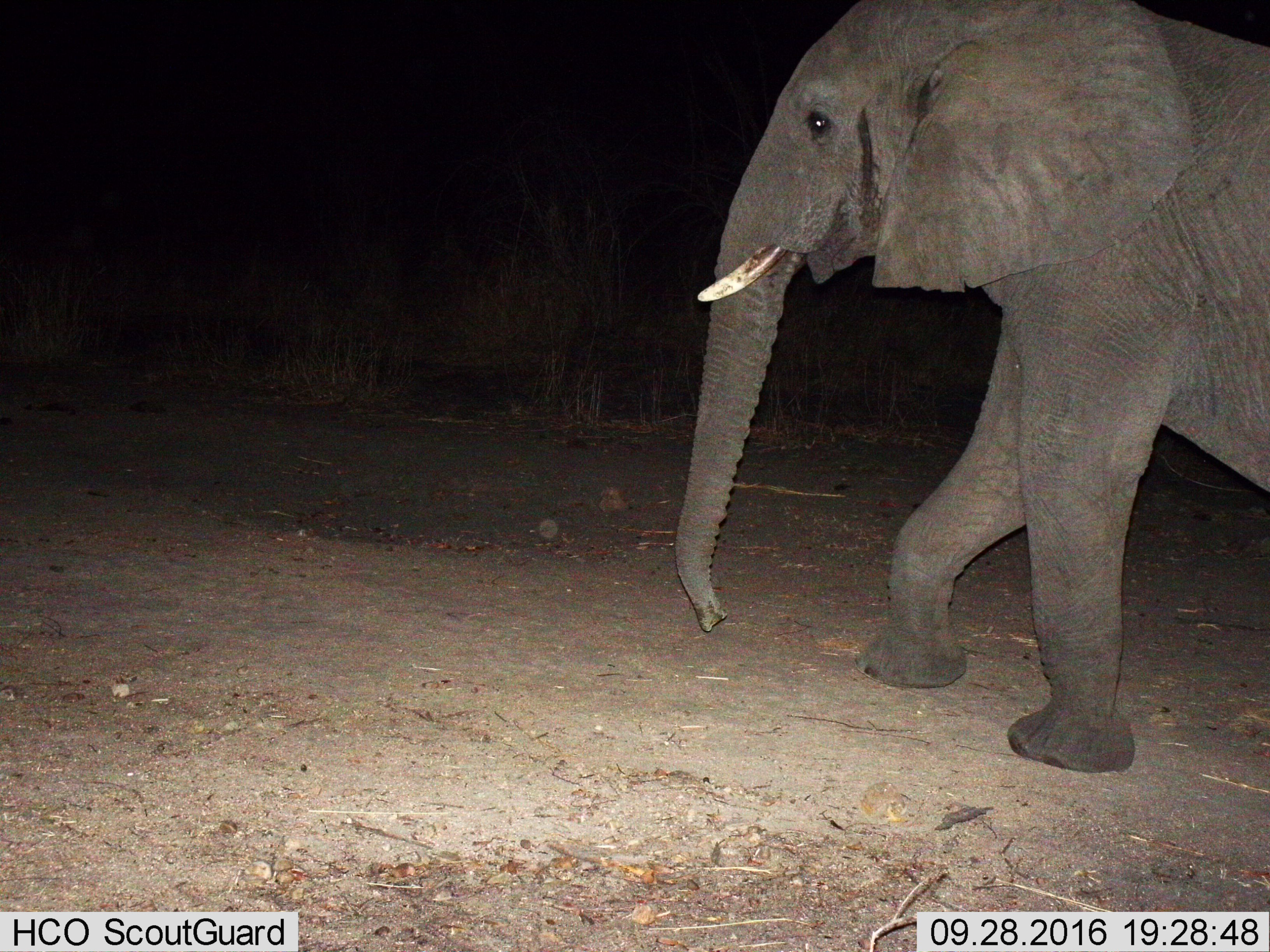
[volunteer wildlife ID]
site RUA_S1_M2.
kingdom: Animalia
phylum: Chordata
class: Mammalia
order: Proboscidea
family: Elephantidae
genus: Loxodonta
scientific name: Loxodonta africana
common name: african bush elephant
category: elephant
Elephant (african bush elephant) (Loxodonta africana), count 1. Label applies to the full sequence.